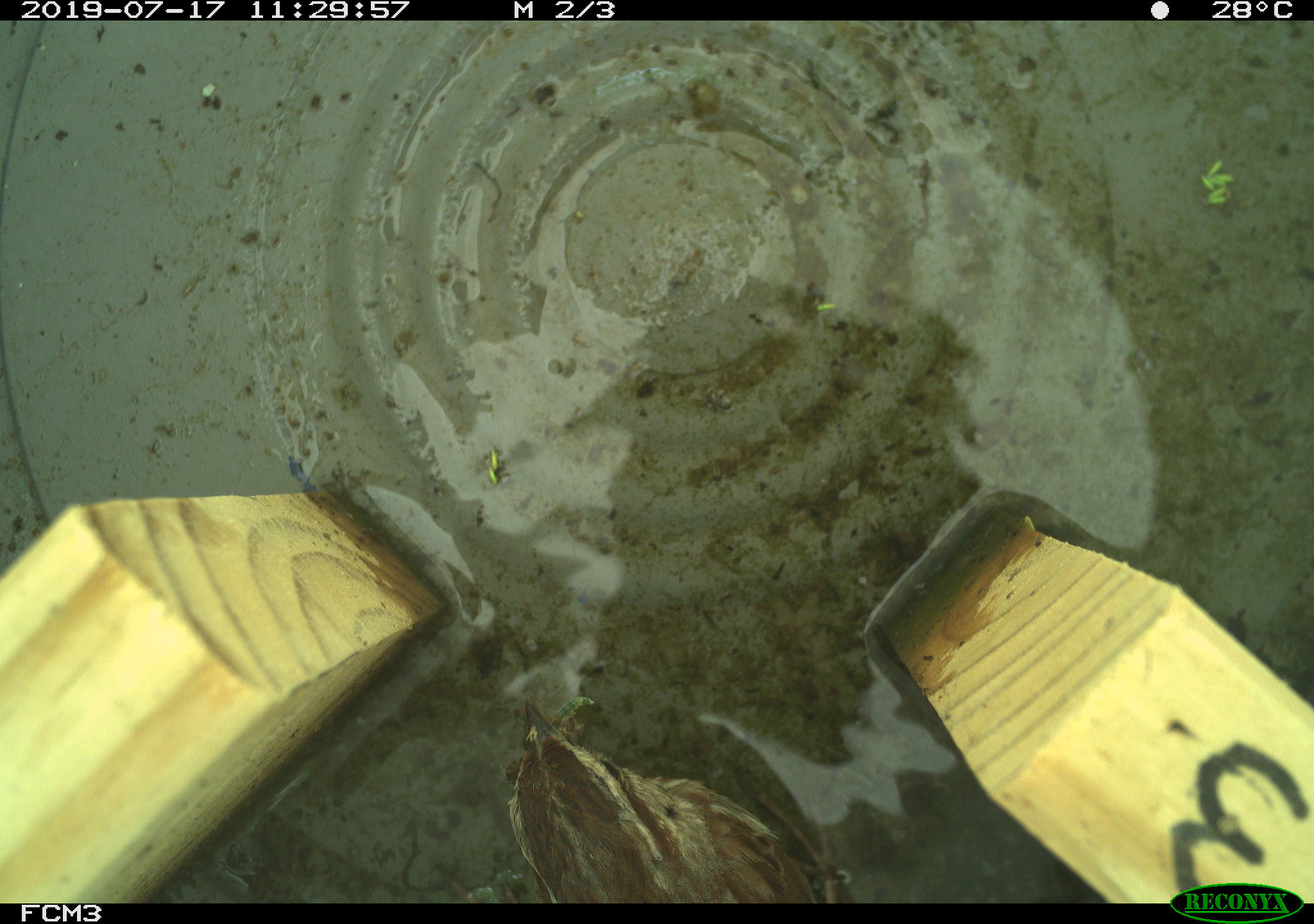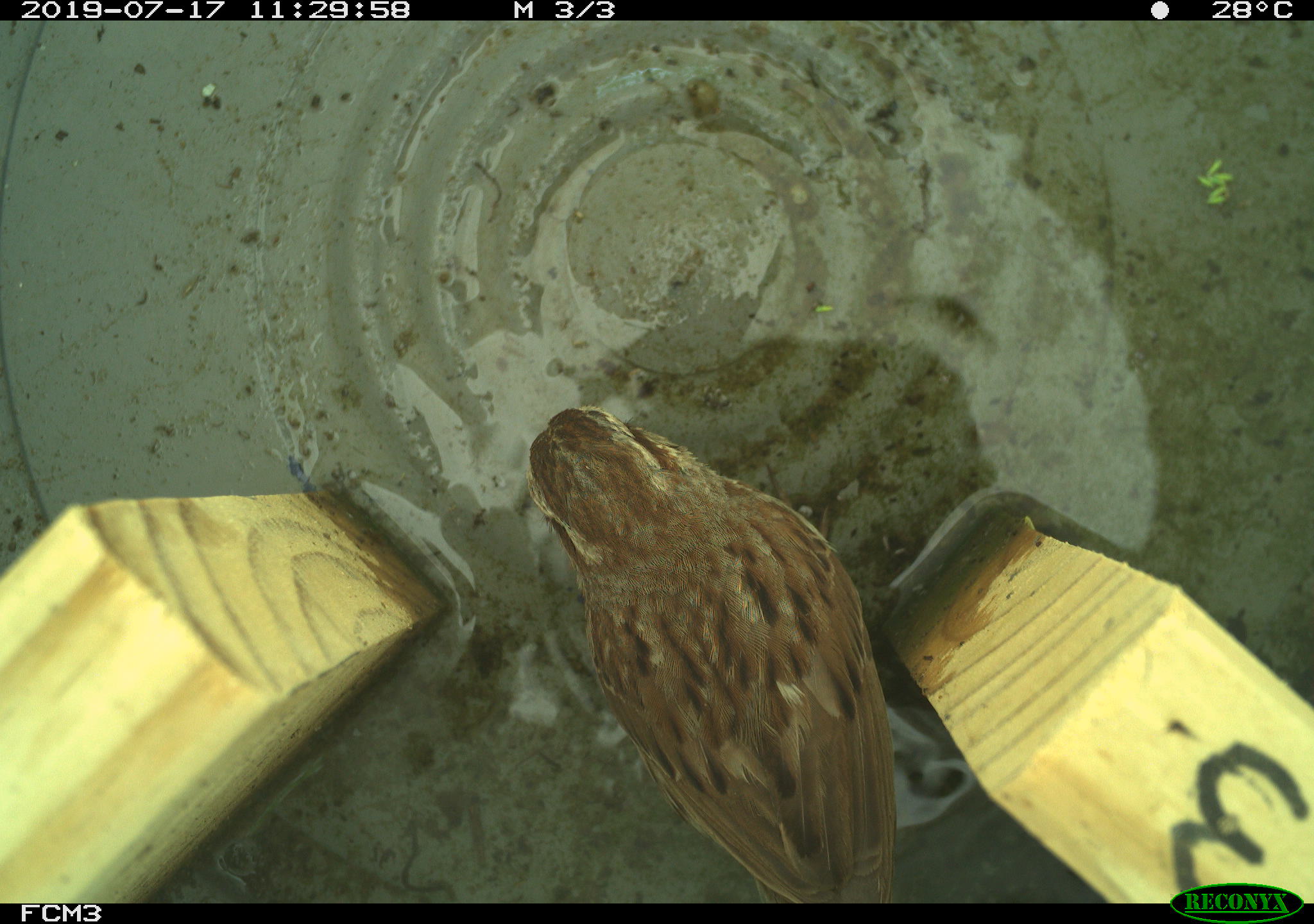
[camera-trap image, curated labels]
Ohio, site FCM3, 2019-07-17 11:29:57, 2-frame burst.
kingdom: Animalia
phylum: Chordata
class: Aves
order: Passeriformes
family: Passerellidae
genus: Melospiza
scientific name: Melospiza melodia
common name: song sparrow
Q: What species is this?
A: Song sparrow (Melospiza melodia).